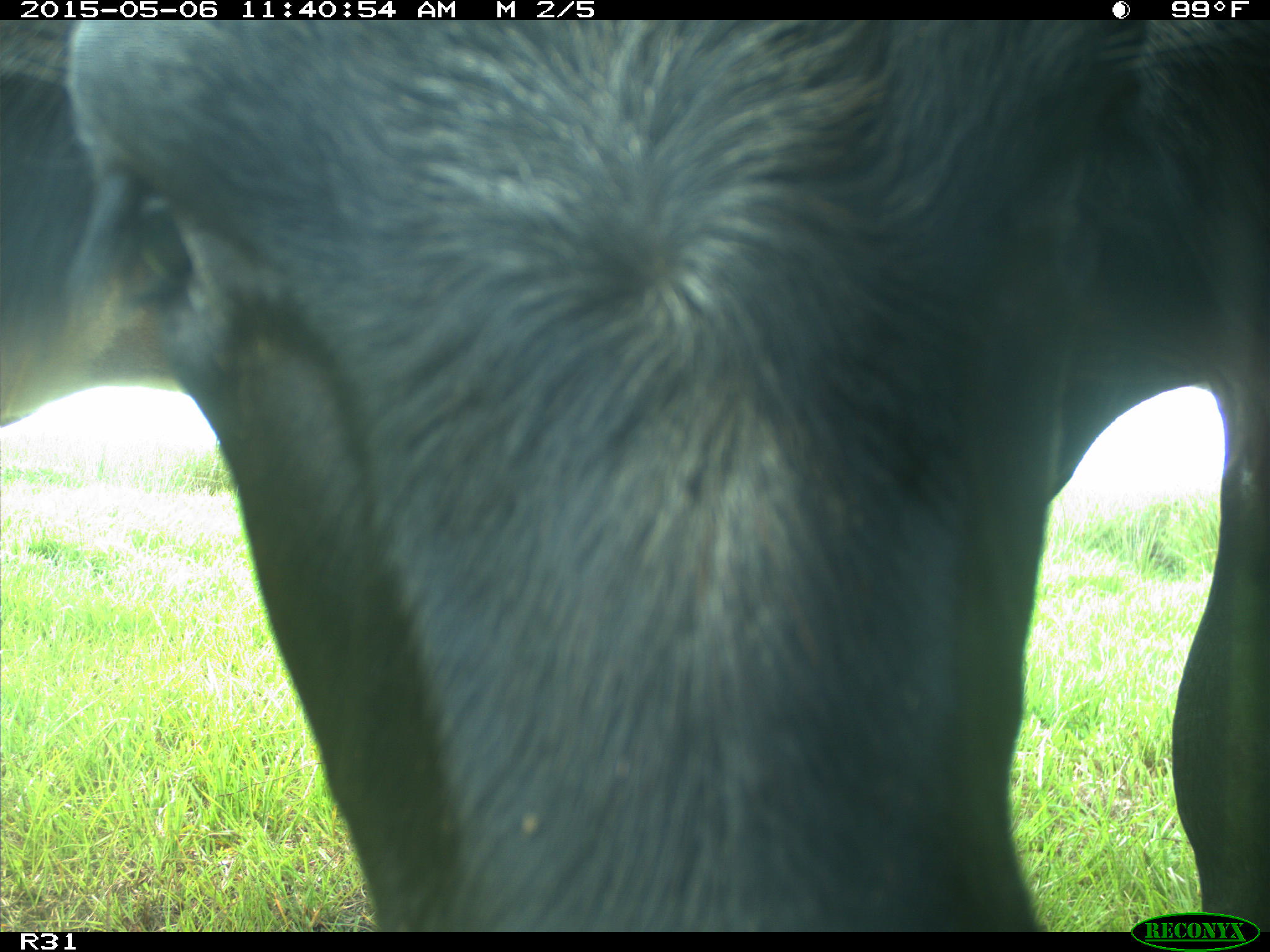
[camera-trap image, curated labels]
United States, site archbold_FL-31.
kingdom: Animalia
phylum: Chordata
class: Mammalia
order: Artiodactyla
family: Bovidae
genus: Bos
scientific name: Bos taurus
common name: domestic cow